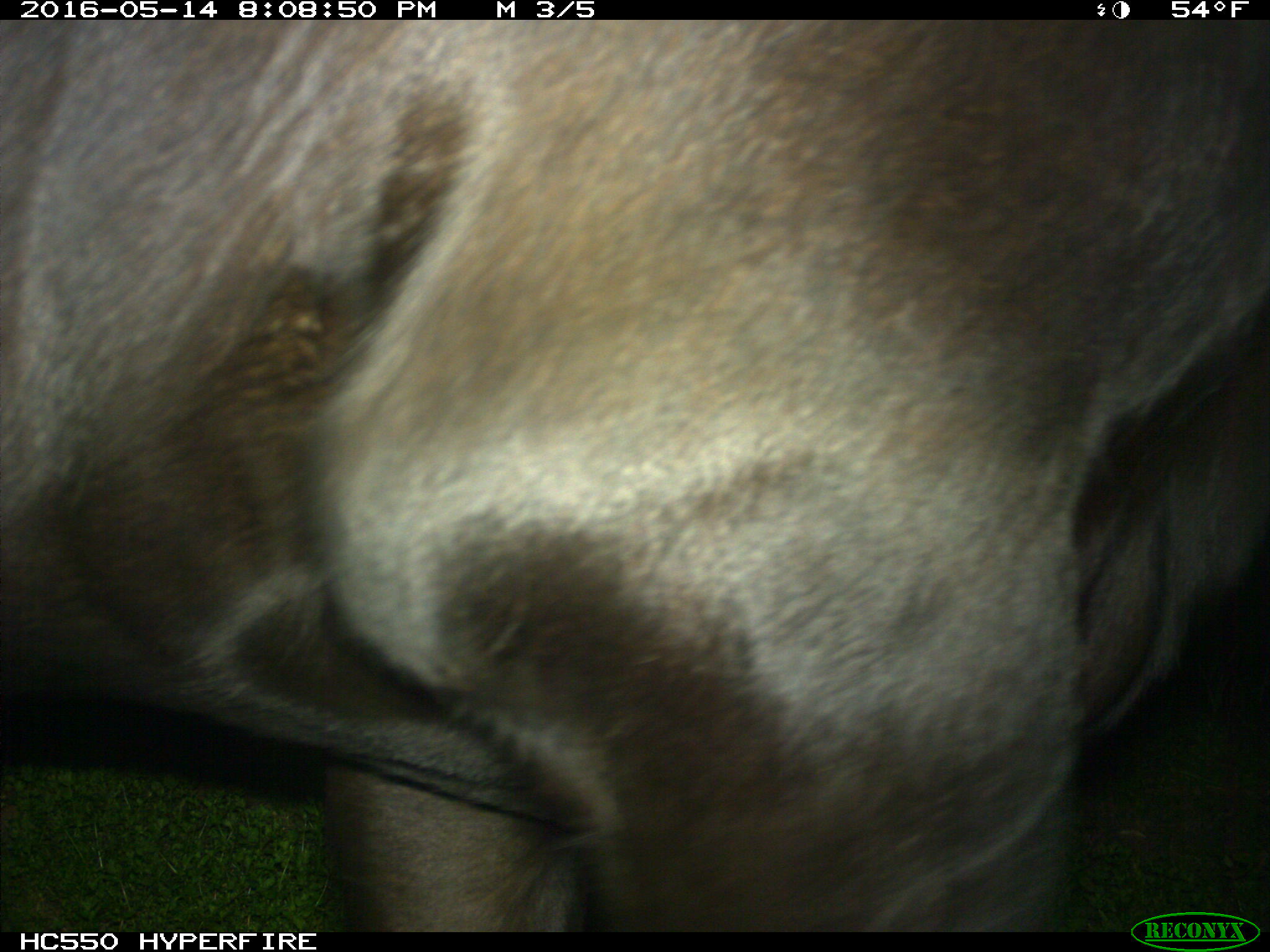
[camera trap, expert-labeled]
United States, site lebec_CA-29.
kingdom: Animalia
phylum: Chordata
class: Mammalia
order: Artiodactyla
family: Bovidae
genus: Bos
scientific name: Bos taurus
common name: domestic cow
Bos taurus (domestic cow).